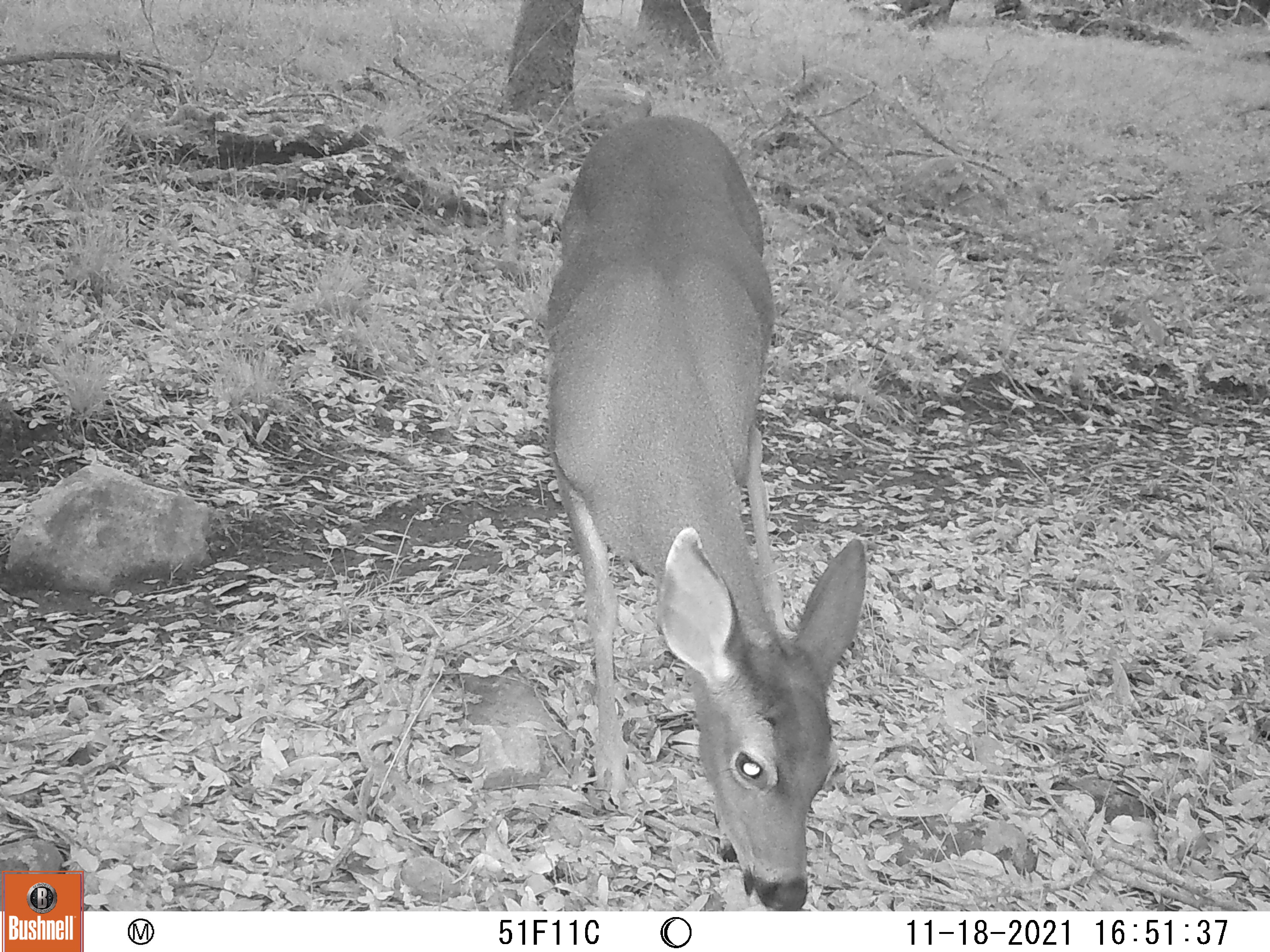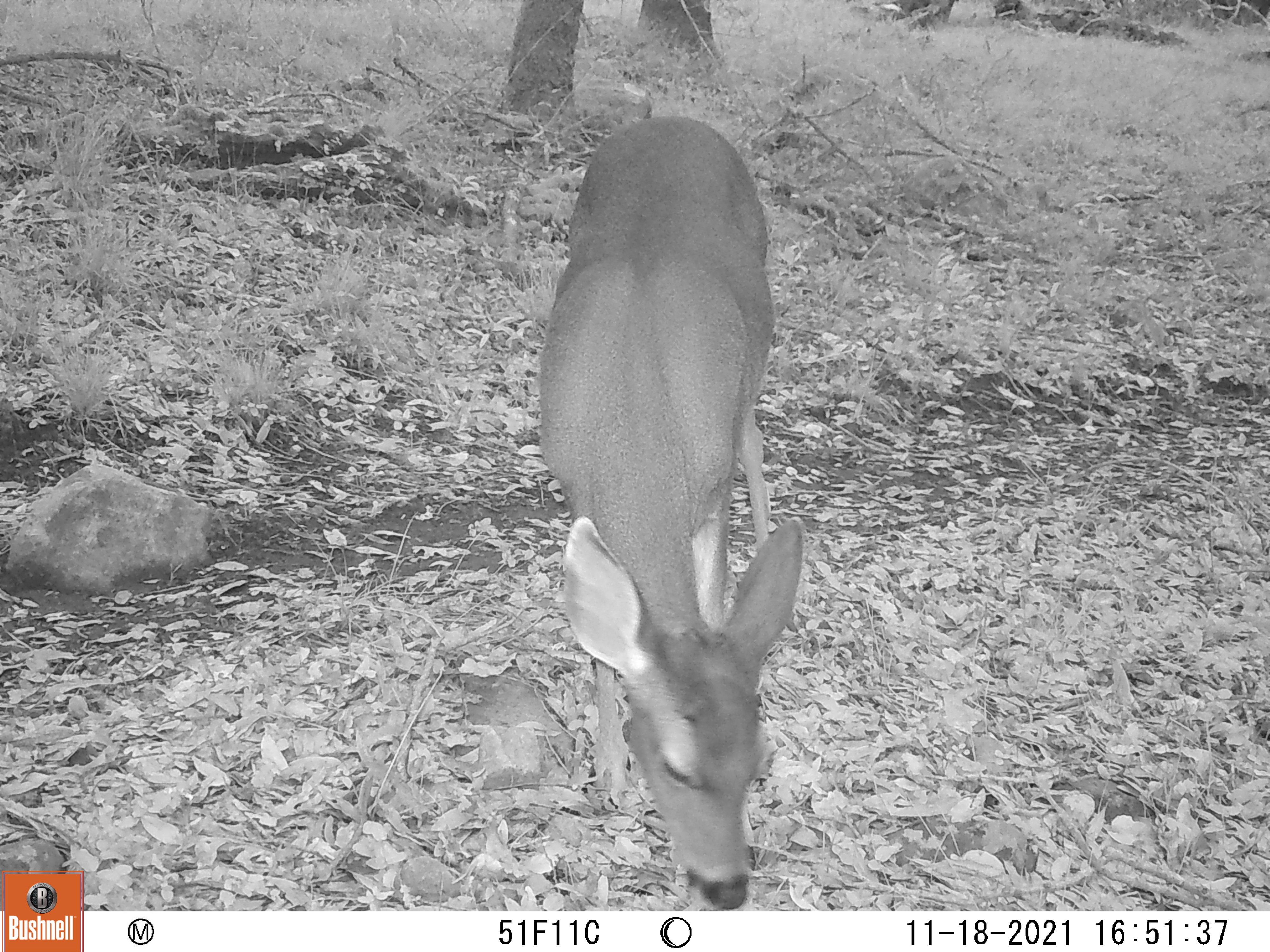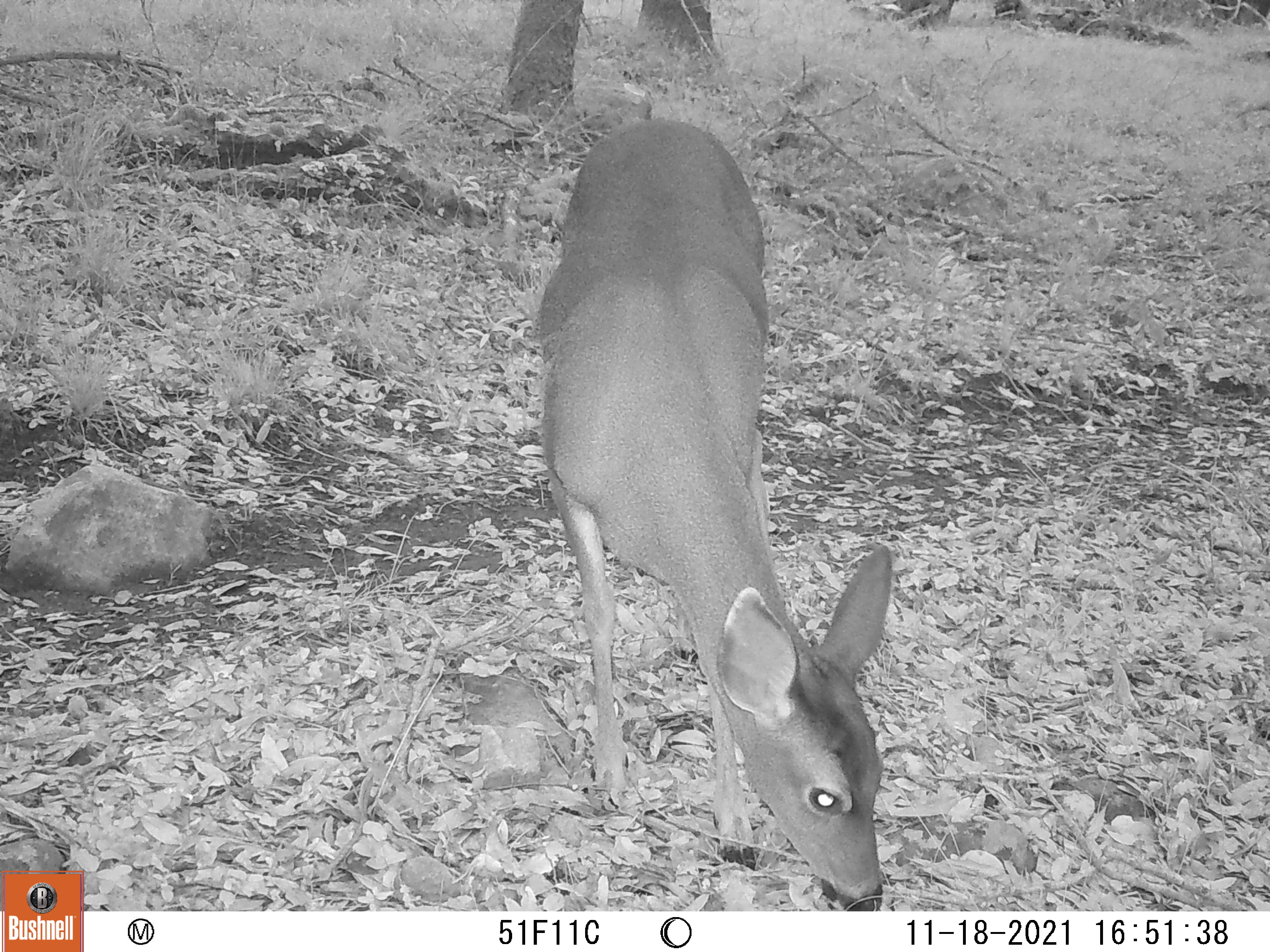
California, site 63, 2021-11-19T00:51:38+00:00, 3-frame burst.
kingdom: Animalia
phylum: Chordata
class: Mammalia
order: Artiodactyla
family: Cervidae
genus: Odocoileus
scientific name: Odocoileus hemionus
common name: mule deer